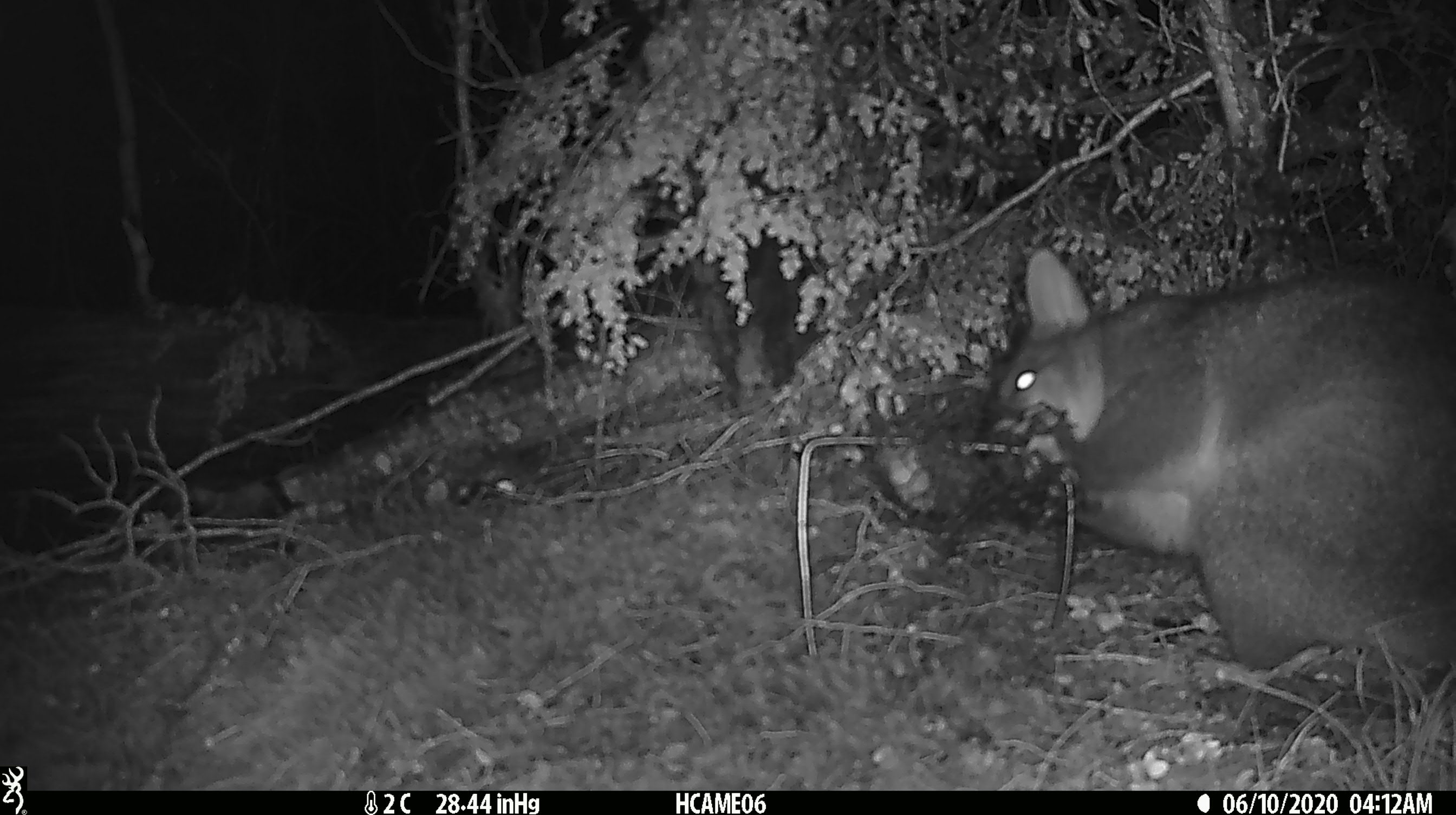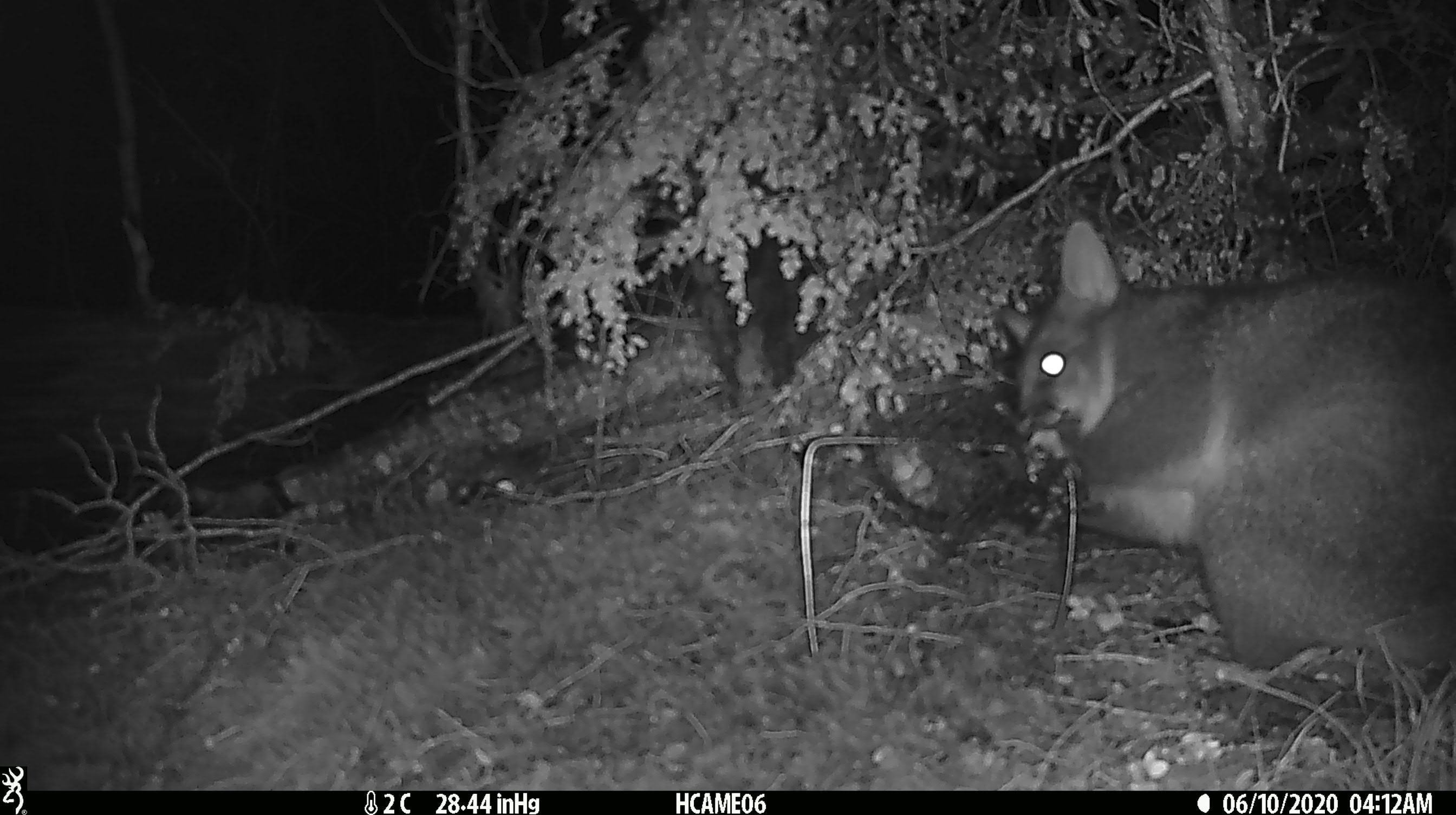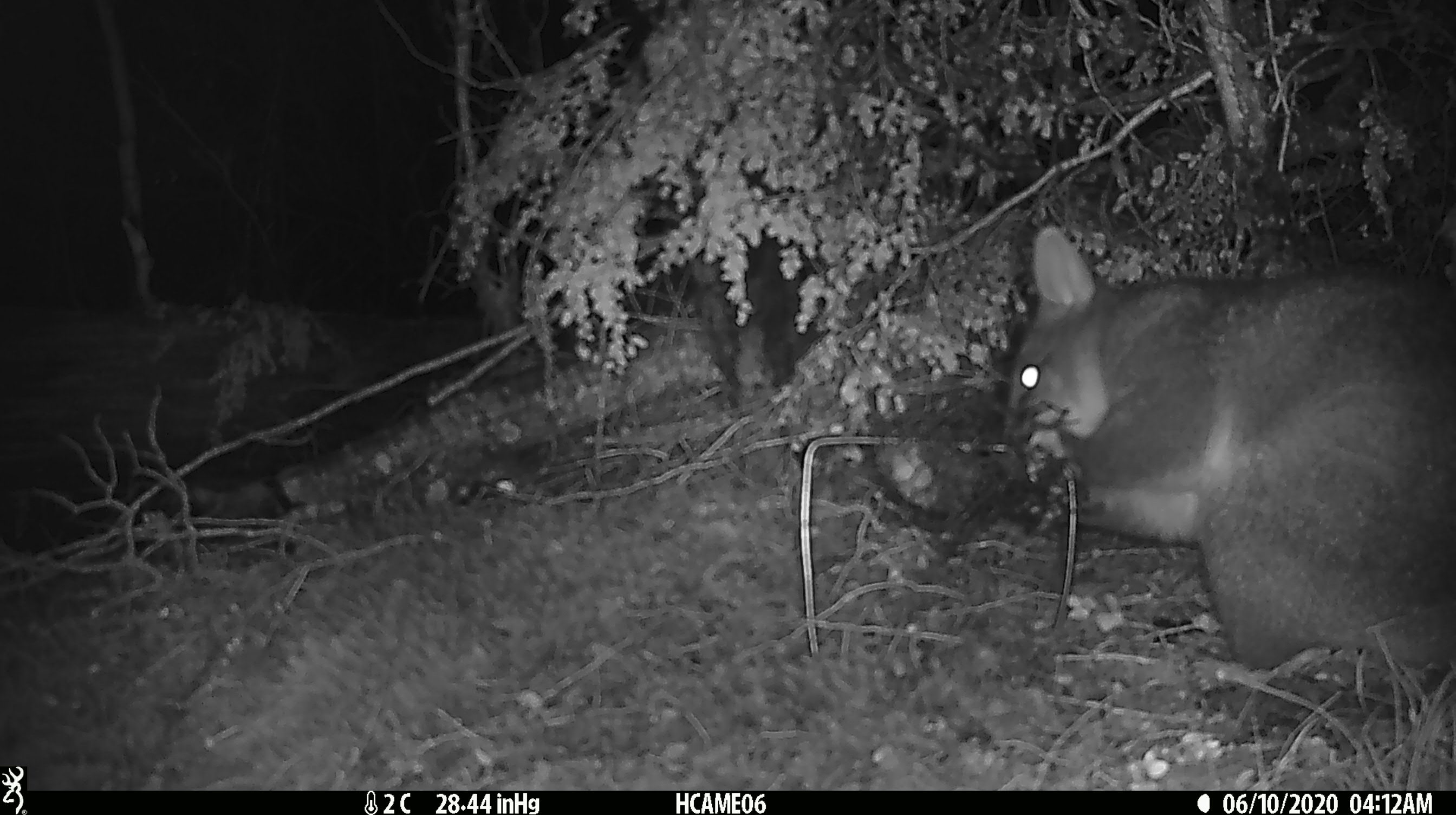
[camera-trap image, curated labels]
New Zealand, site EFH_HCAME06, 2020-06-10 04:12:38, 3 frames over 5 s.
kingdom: Animalia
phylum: Chordata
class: Mammalia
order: Diprotodontia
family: Phalangeridae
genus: Trichosurus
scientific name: Trichosurus vulpecula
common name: common brushtail possum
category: possum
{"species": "possum (common brushtail possum) (Trichosurus vulpecula)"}